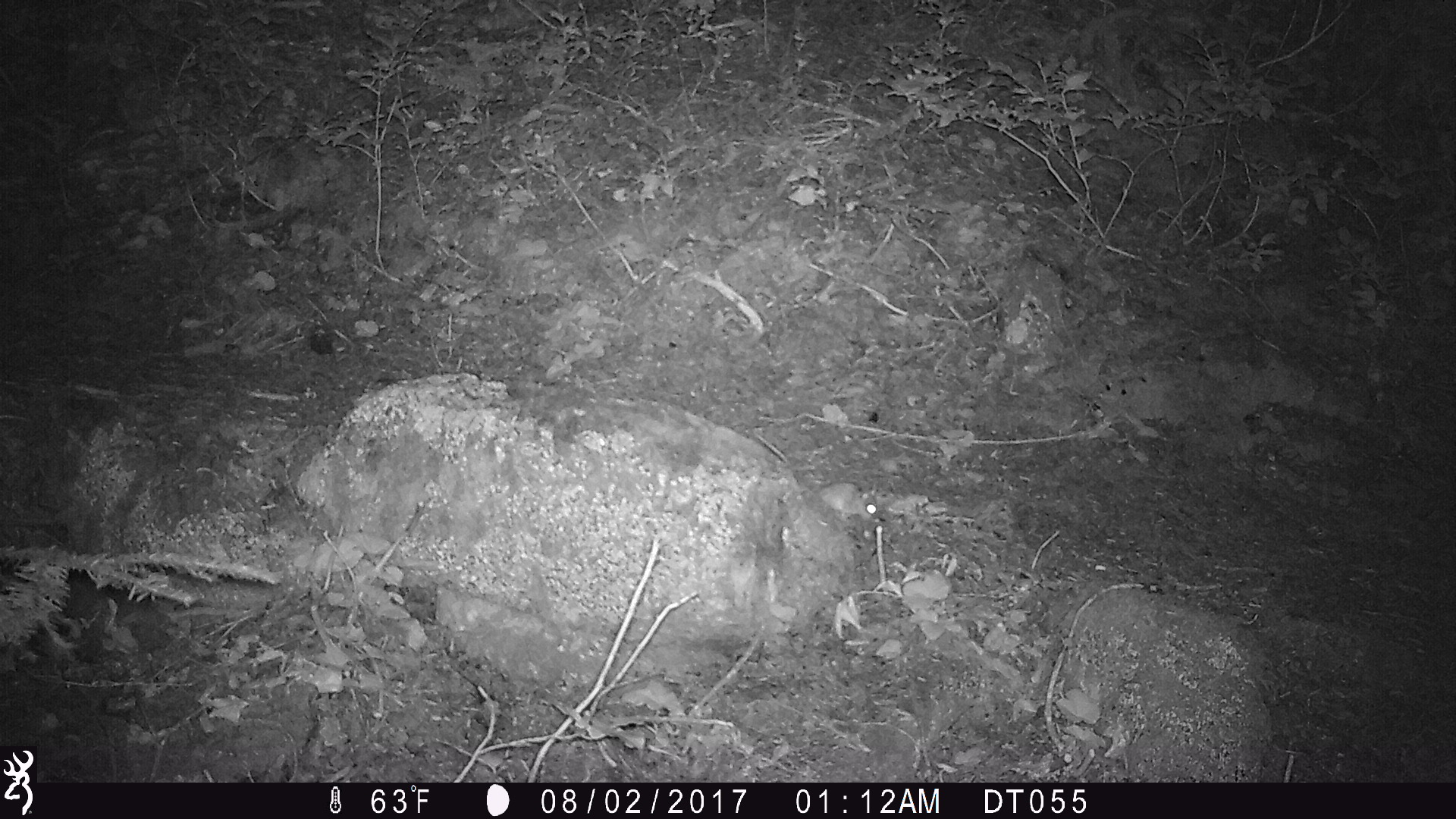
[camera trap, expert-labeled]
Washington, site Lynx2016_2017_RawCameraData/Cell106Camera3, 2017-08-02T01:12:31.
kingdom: Animalia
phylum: Chordata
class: Mammalia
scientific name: Mammalia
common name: small mammal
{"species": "small mammal (Mammalia)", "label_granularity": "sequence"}